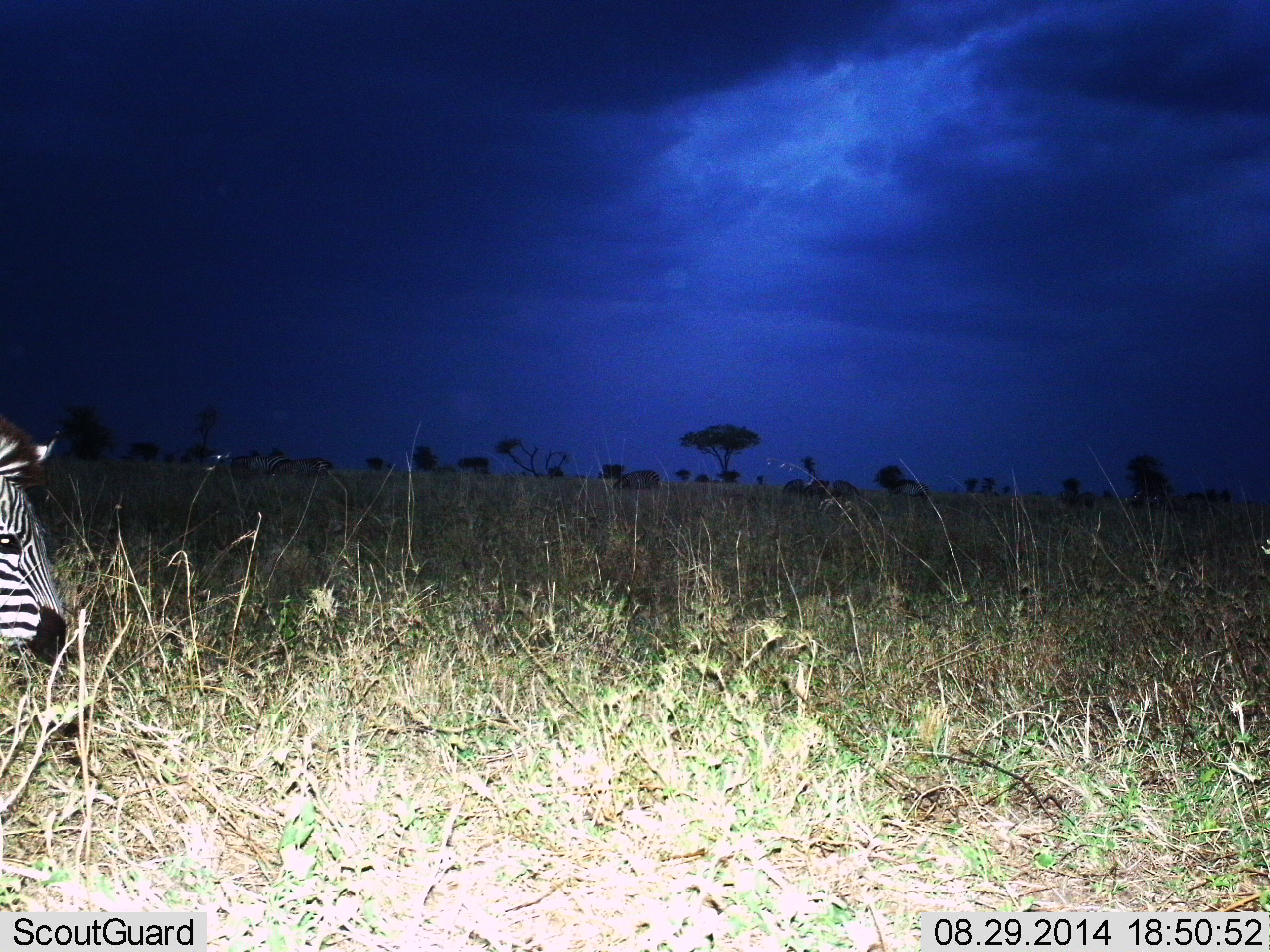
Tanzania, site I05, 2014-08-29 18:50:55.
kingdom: Animalia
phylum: Chordata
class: Mammalia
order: Perissodactyla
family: Equidae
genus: Equus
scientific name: Equus quagga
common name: plains zebra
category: zebra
Zebra (plains zebra) (Equus quagga), count 1. Behavior (volunteer vote fractions): standing 60%, resting 0%, moving 30%, interacting 0%. Young present (vote fraction): 10%. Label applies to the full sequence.